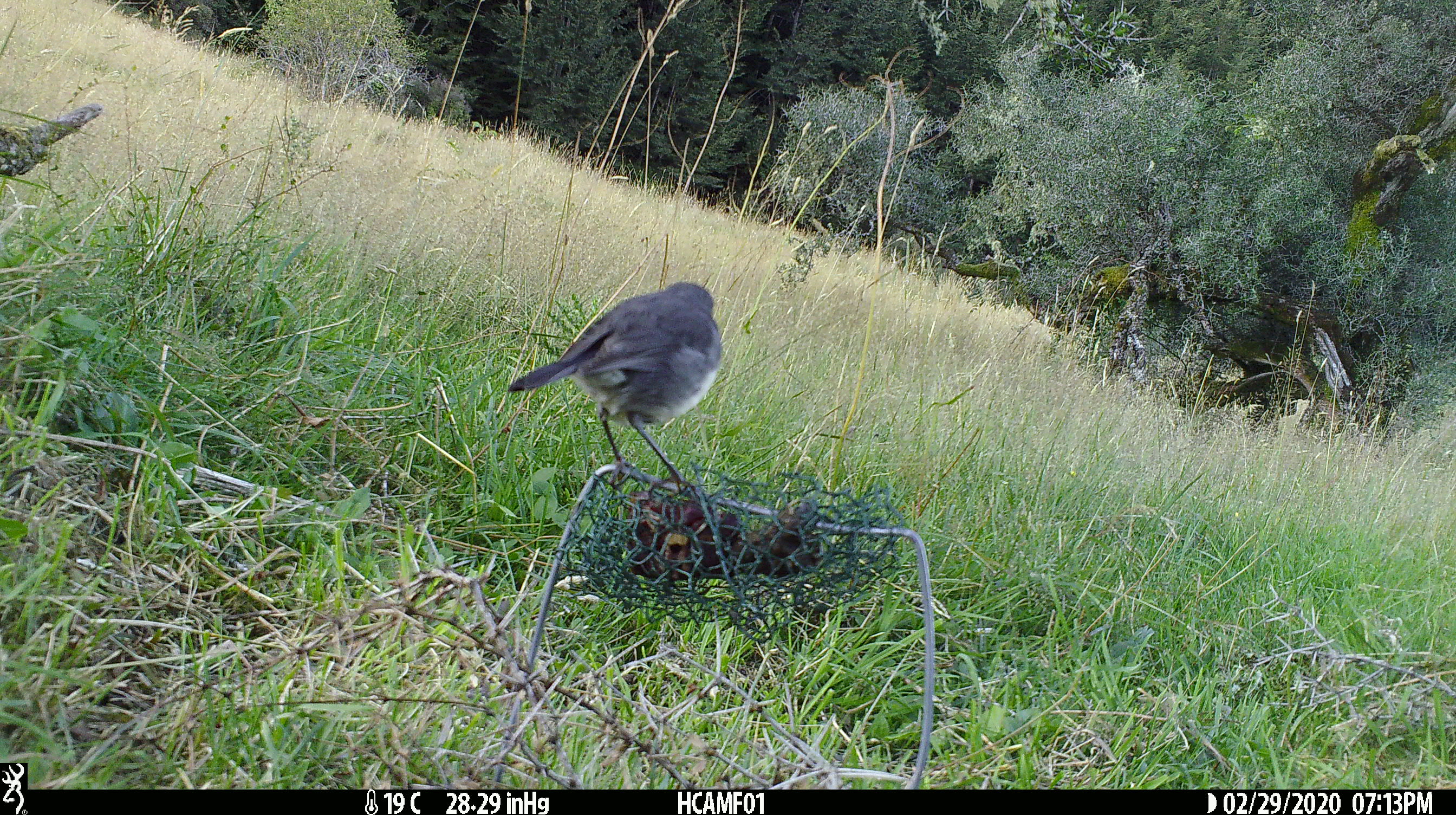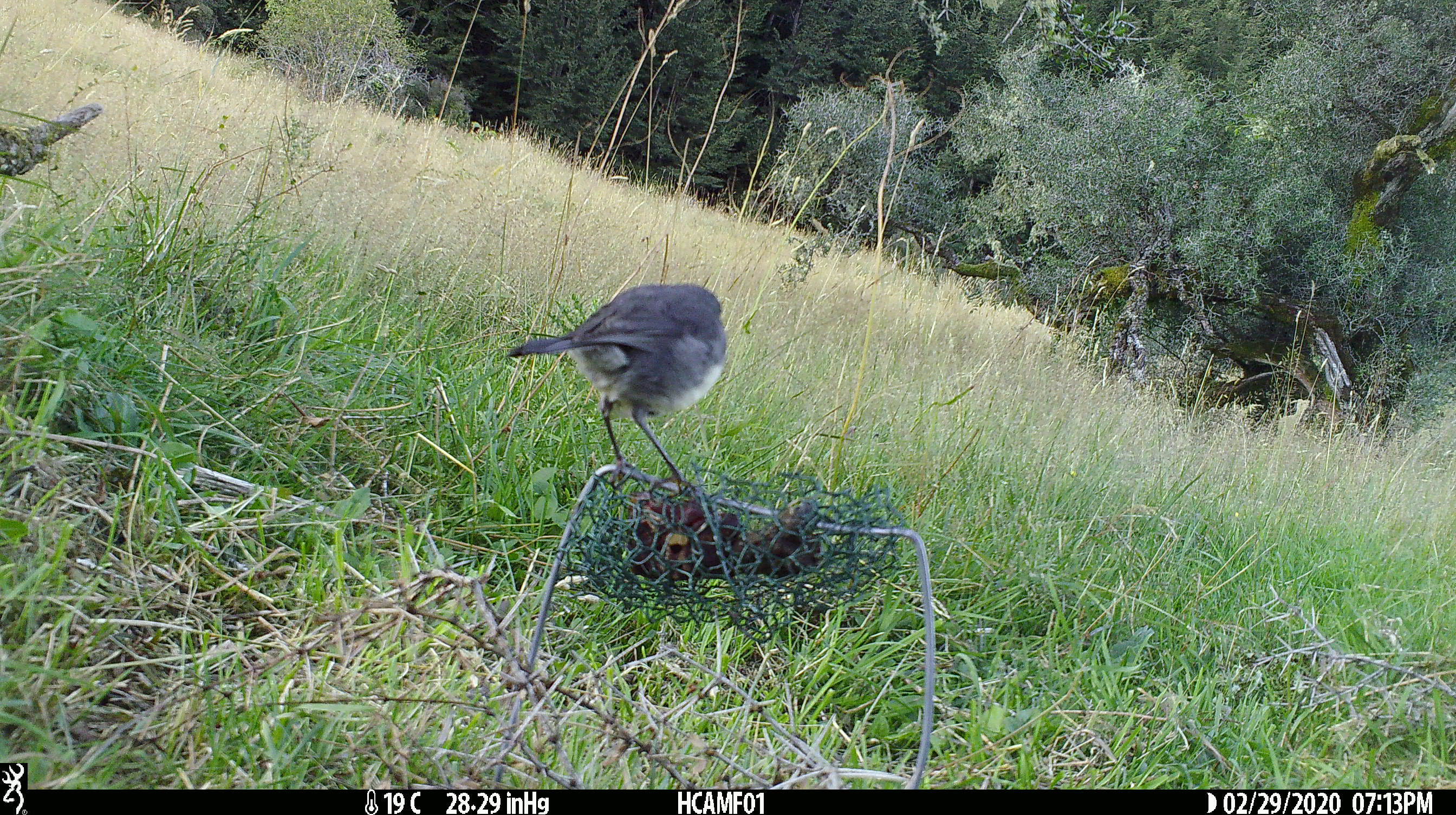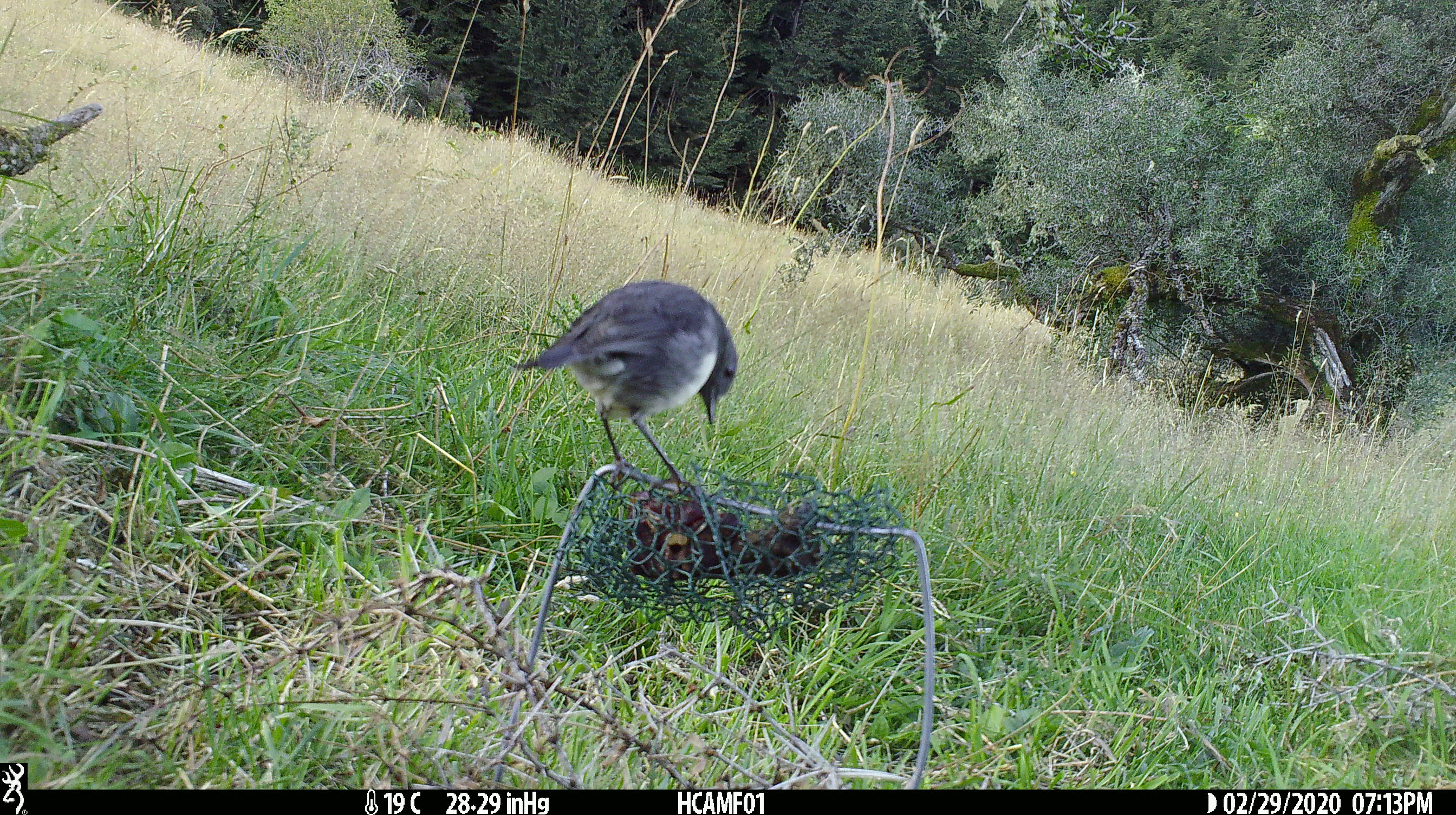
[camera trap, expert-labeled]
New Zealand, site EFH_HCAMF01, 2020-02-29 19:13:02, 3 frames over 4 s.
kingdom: Animalia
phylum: Chordata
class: Aves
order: Passeriformes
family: Petroicidae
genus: Petroica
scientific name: Petroica australis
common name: new zealand robin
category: robin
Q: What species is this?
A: Robin (new zealand robin) (Petroica australis).